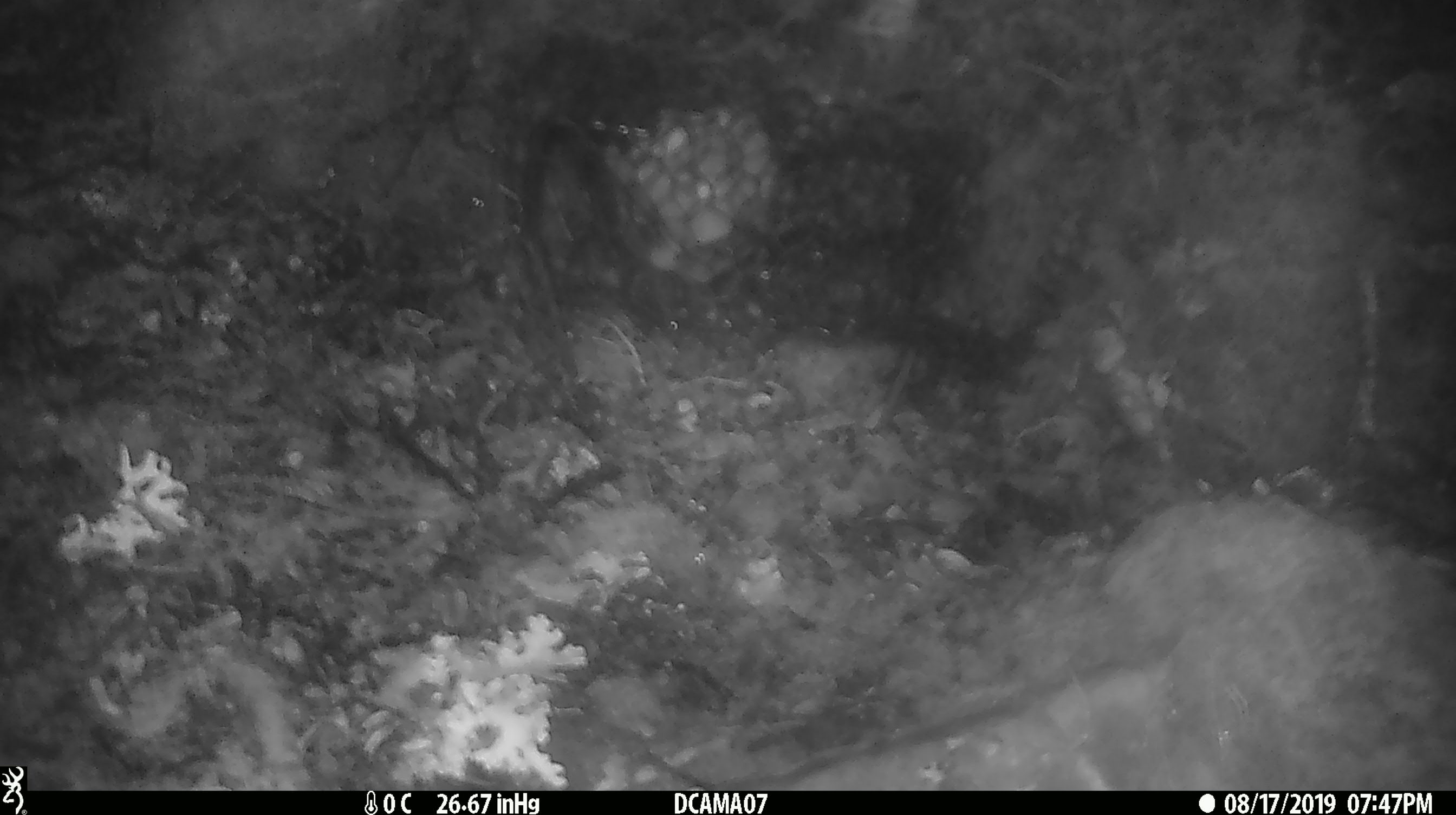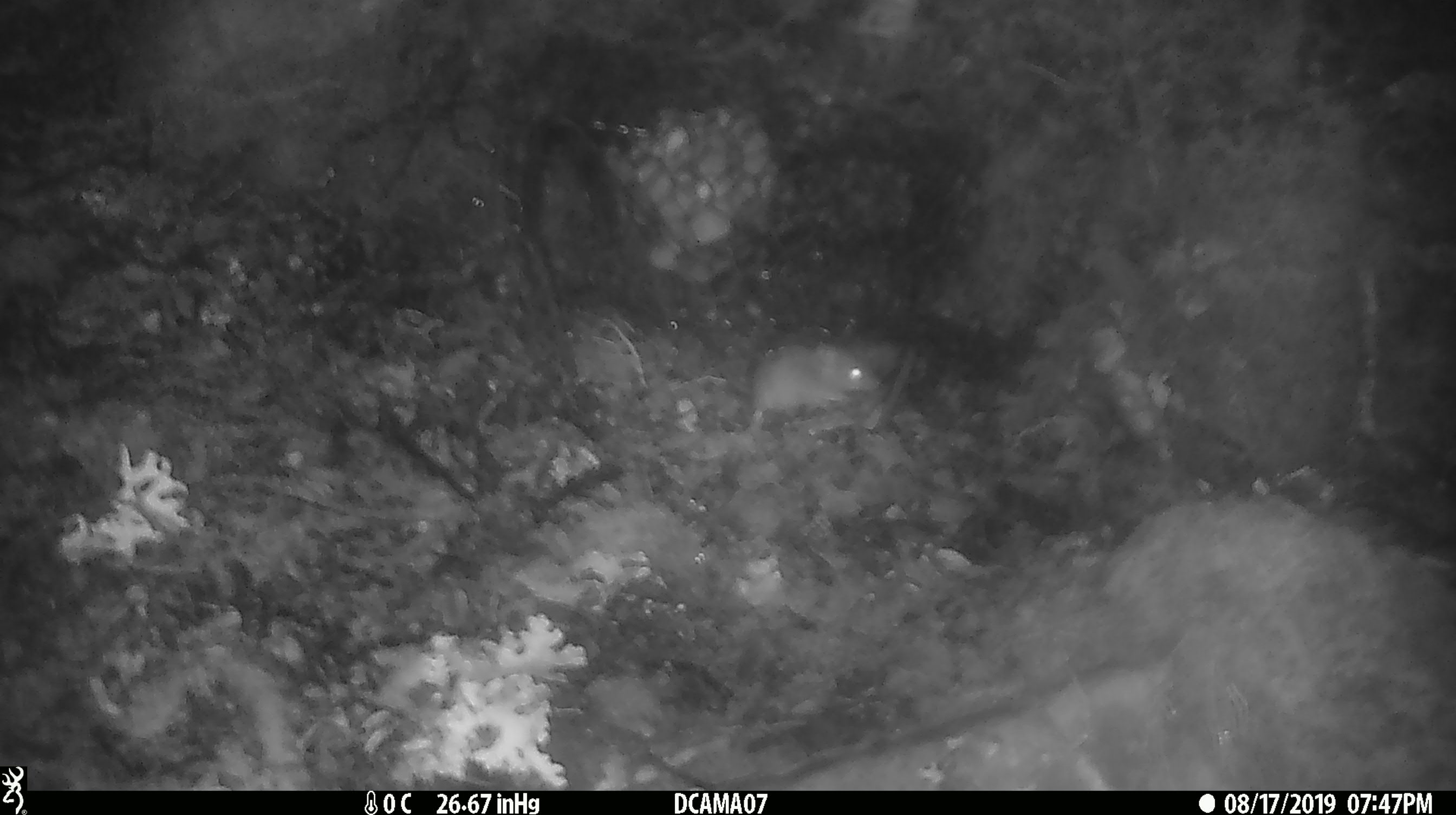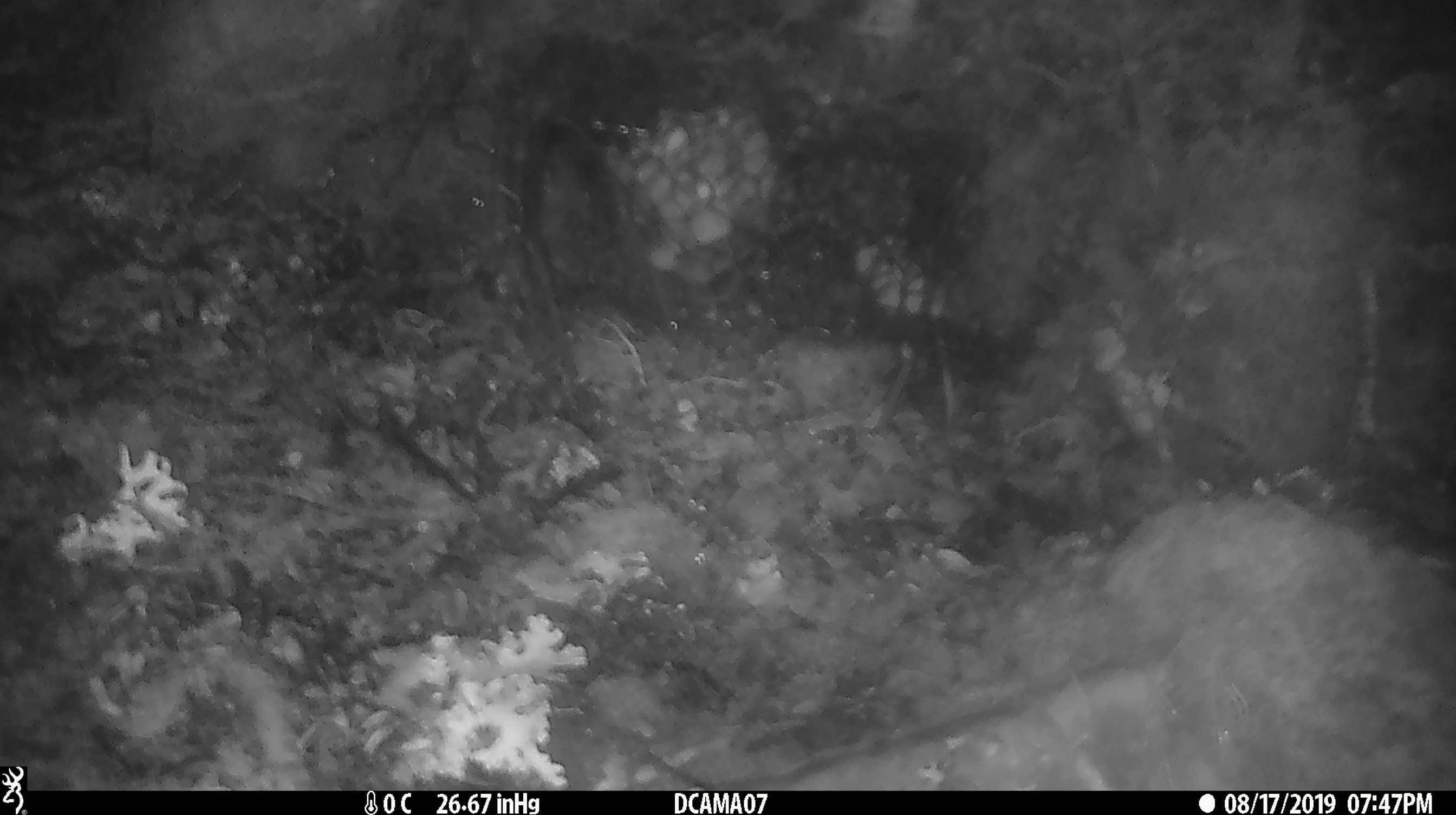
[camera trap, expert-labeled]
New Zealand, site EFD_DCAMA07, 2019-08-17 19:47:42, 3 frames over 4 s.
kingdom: Animalia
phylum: Chordata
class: Mammalia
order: Rodentia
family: Muridae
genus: Mus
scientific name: Mus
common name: mouse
Mouse (Mus).